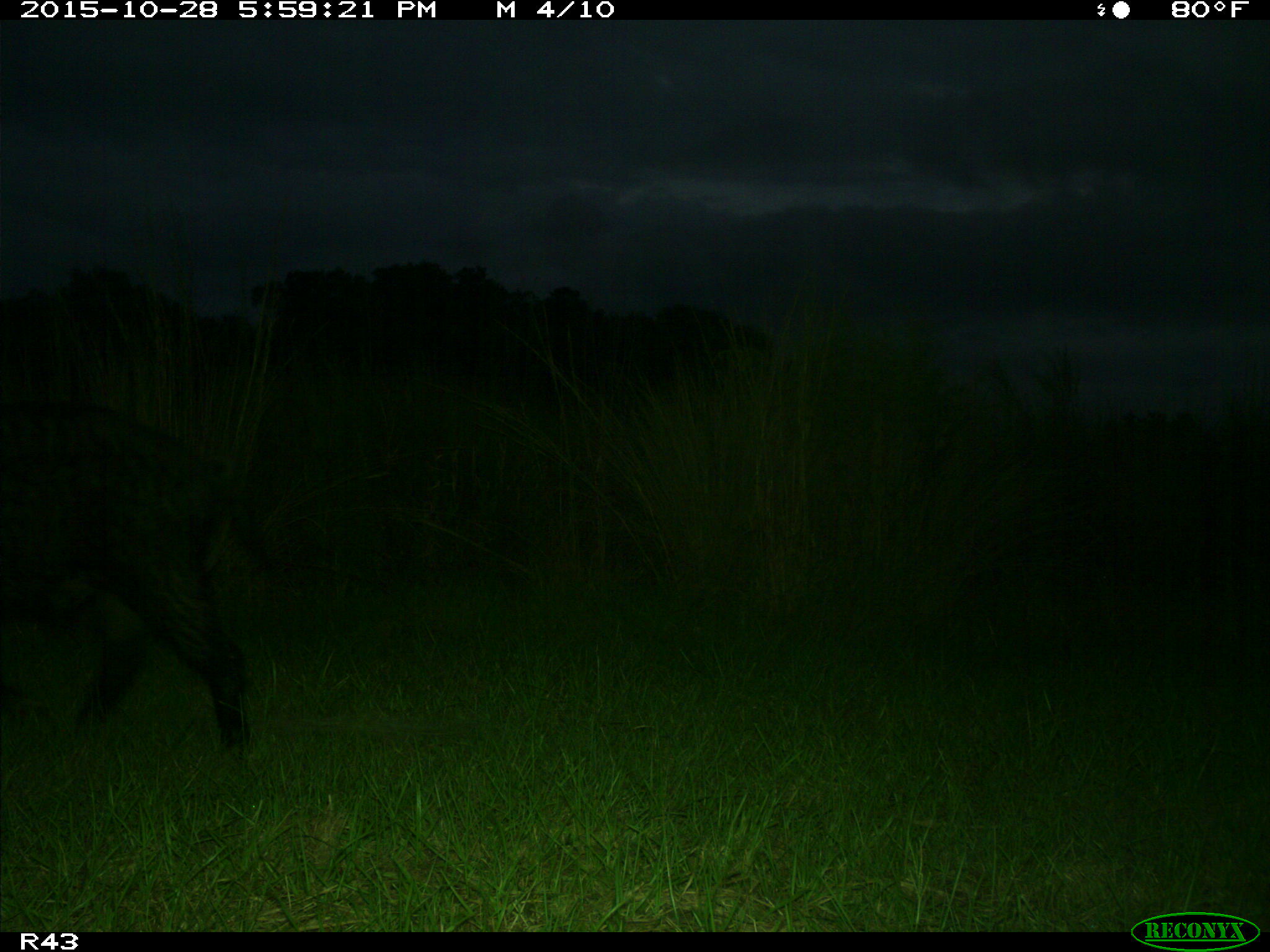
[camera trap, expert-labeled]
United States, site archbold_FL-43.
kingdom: Animalia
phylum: Chordata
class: Mammalia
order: Artiodactyla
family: Suidae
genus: Sus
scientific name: Sus scrofa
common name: wild boar